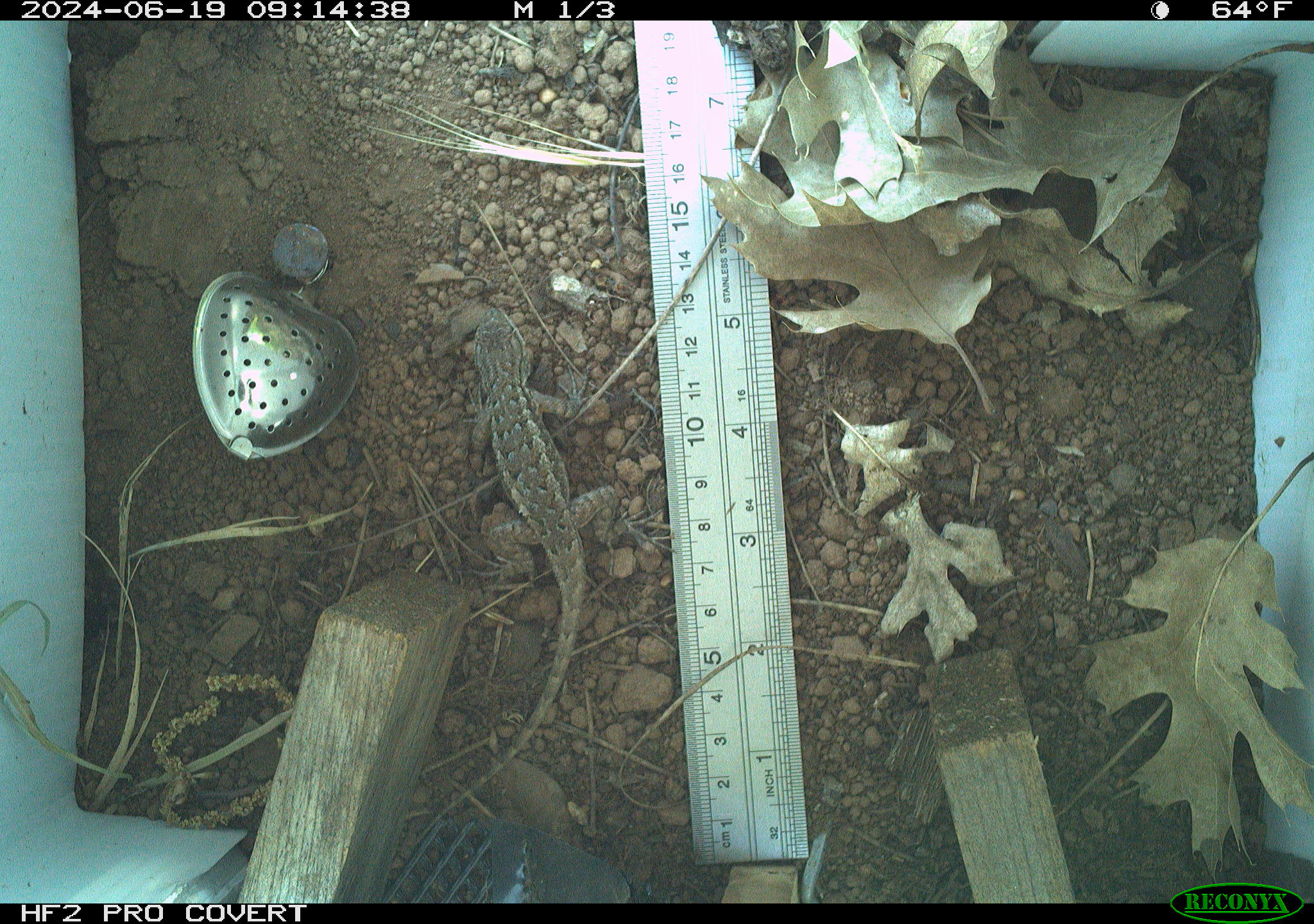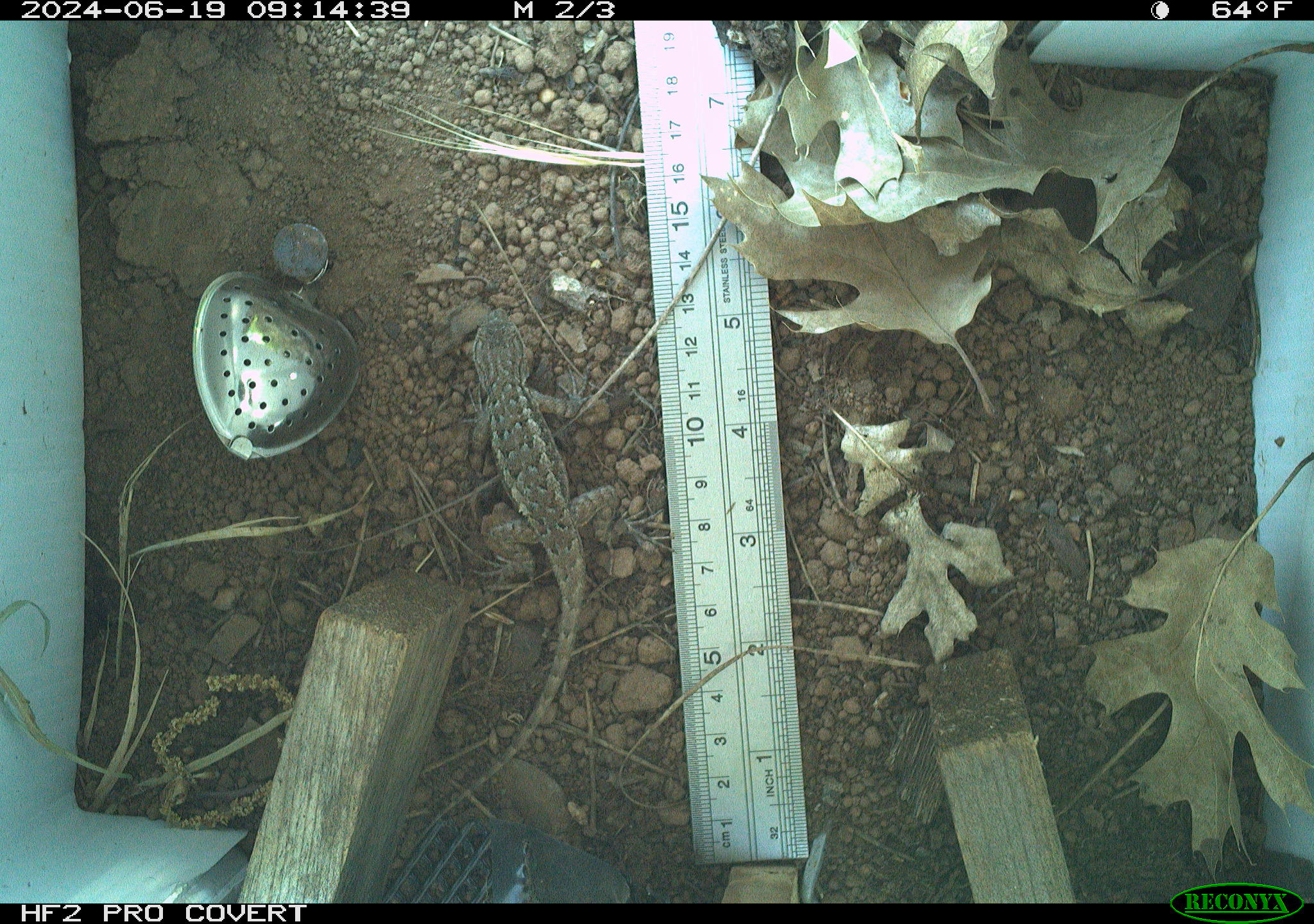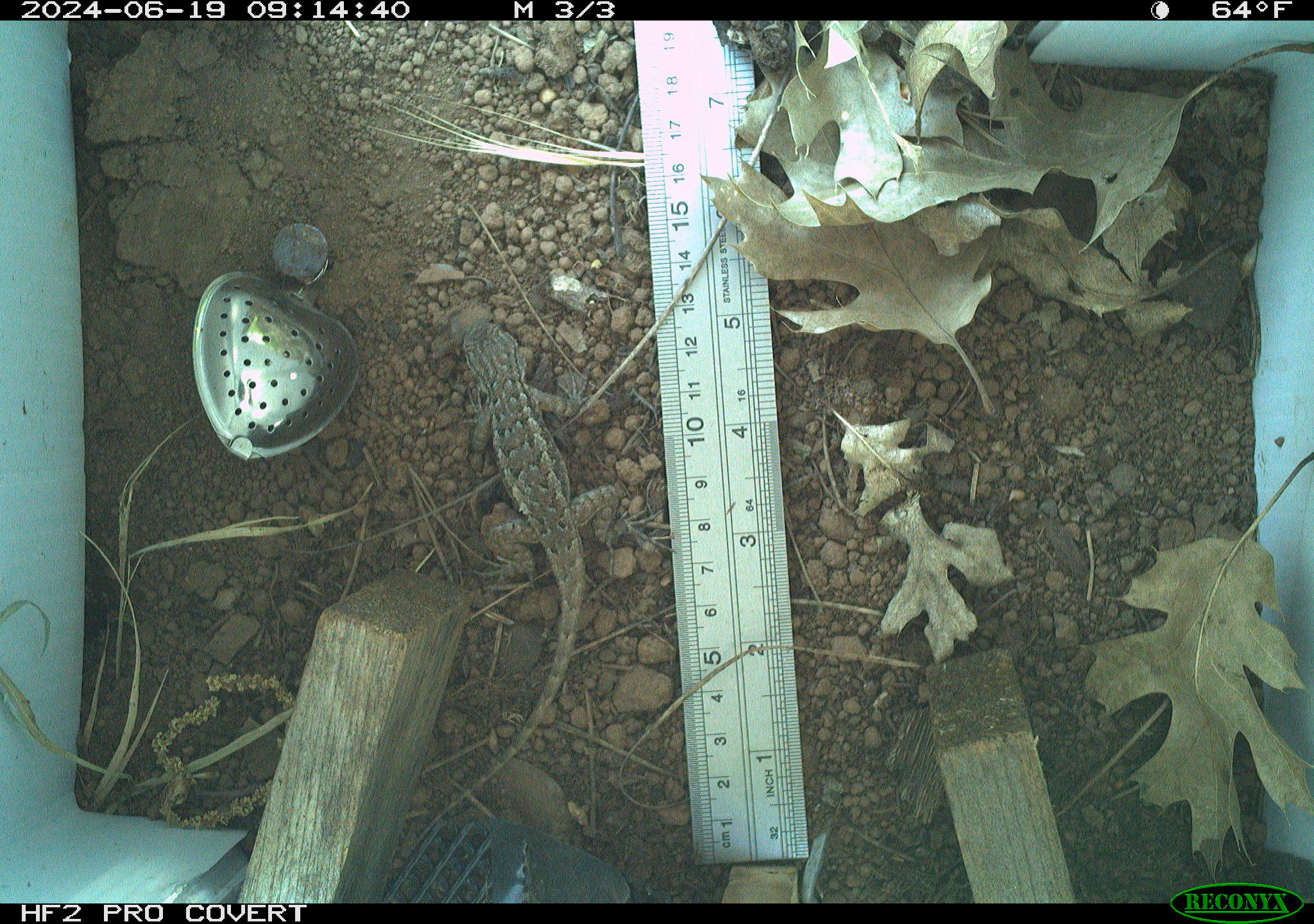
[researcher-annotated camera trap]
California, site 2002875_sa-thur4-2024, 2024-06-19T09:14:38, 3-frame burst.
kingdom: Animalia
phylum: Chordata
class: Reptilia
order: Squamata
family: Phrynosomatidae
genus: Sceloporus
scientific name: Sceloporus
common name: spiny lizards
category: sceloporus species